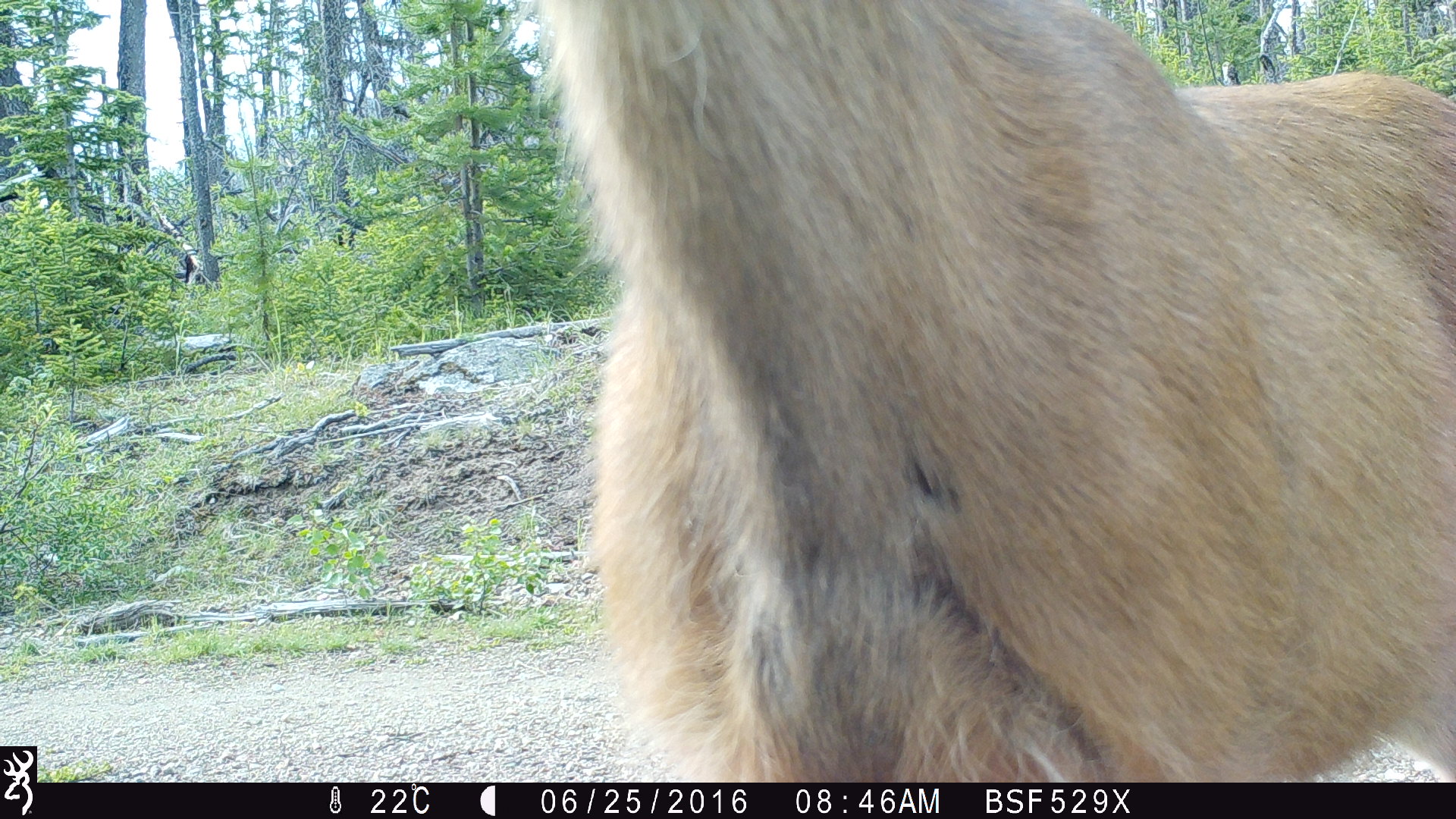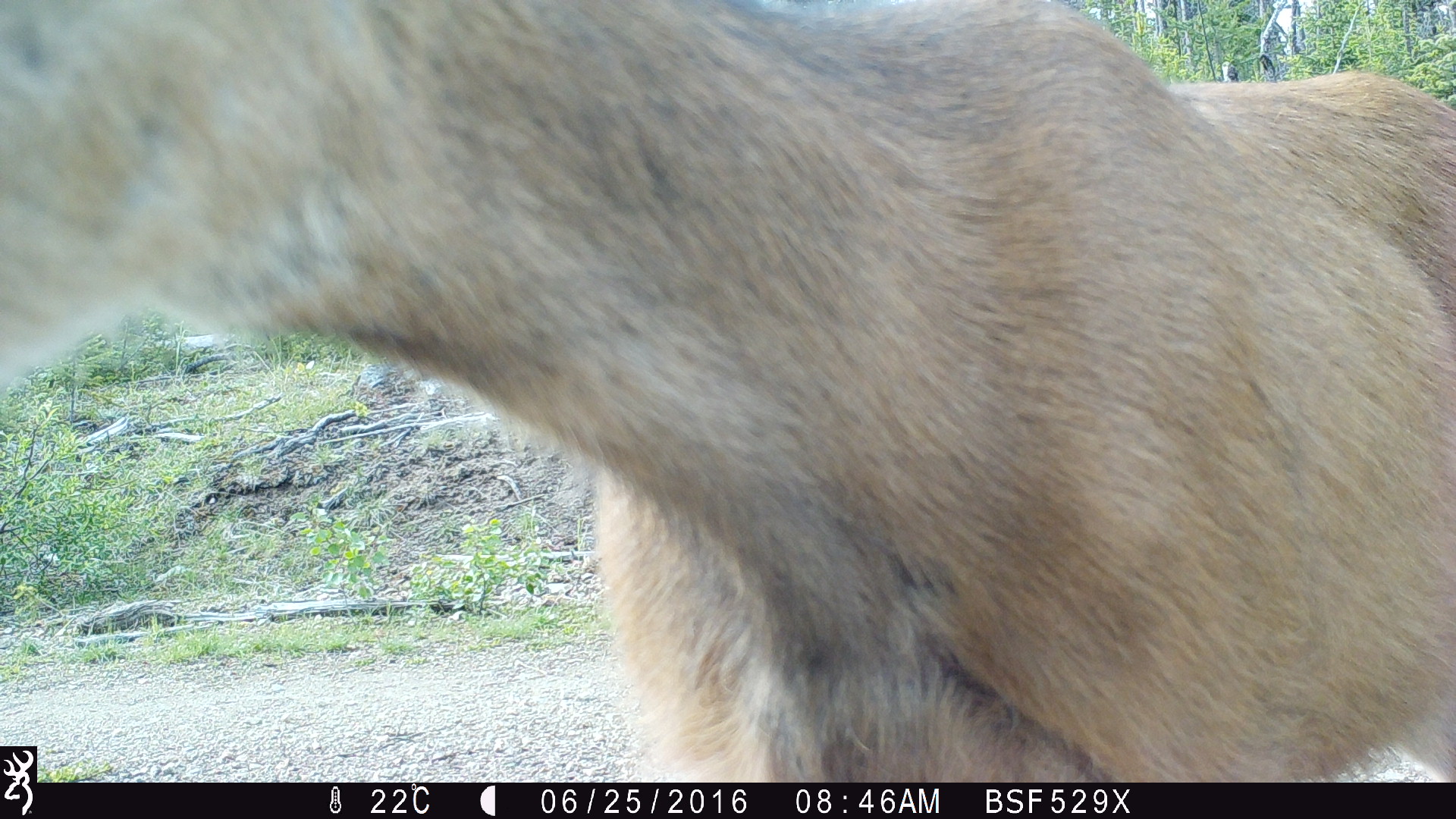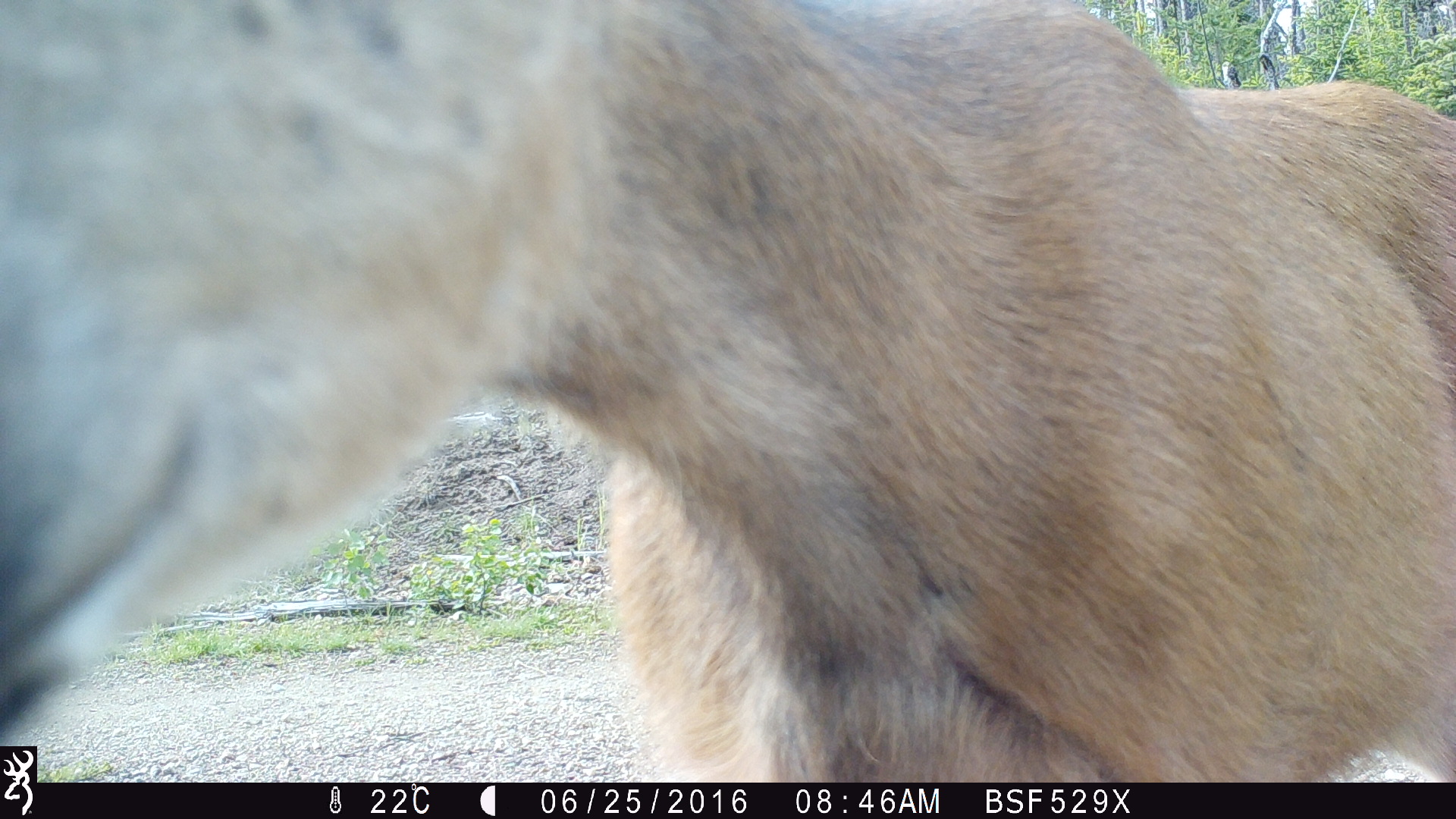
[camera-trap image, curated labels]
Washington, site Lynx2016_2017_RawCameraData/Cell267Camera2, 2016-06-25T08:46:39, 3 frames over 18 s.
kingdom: Animalia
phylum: Chordata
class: Mammalia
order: Artiodactyla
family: Cervidae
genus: Odocoileus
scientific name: Odocoileus hemionus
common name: mule deer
Odocoileus hemionus (mule deer). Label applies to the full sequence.